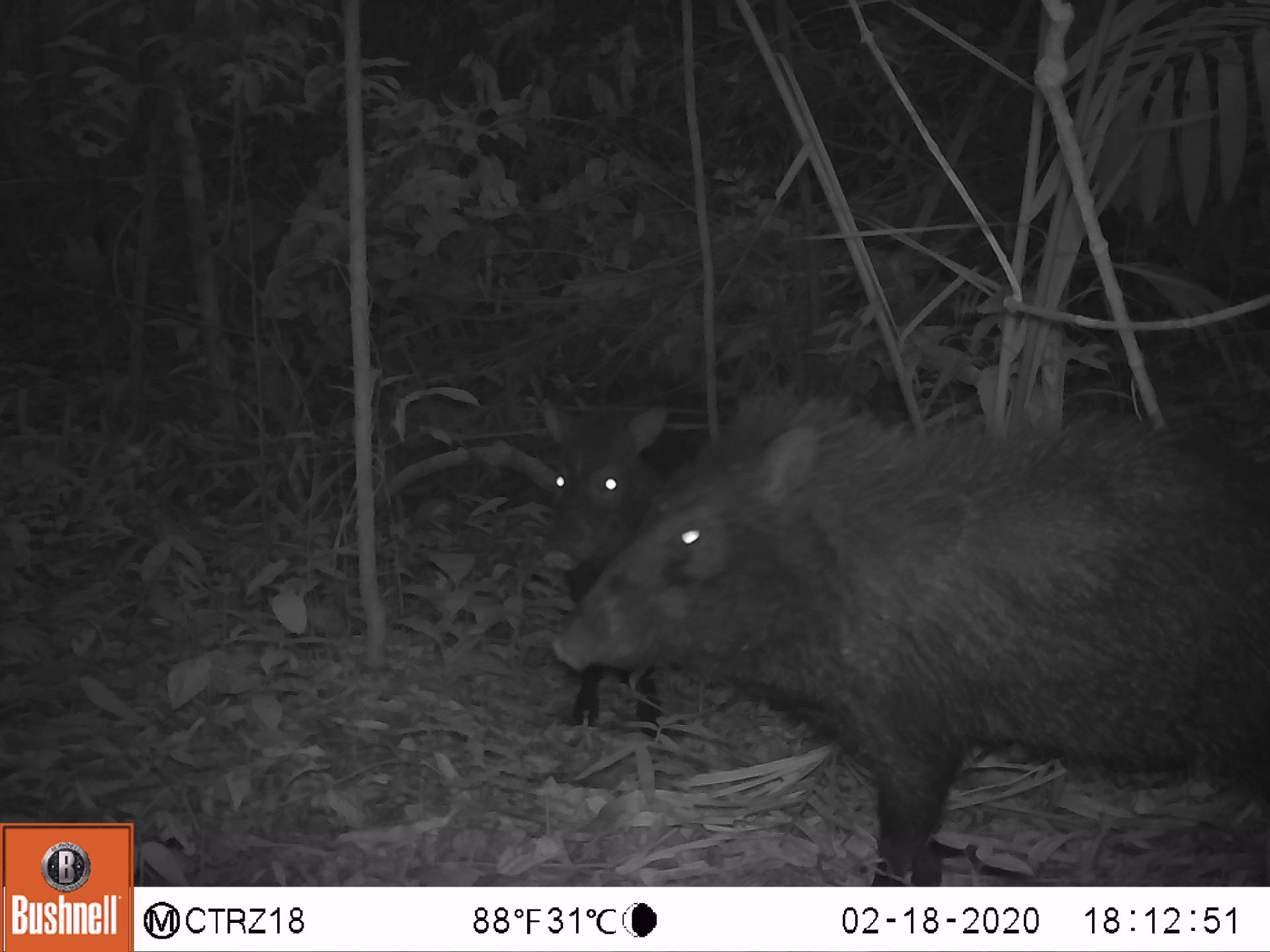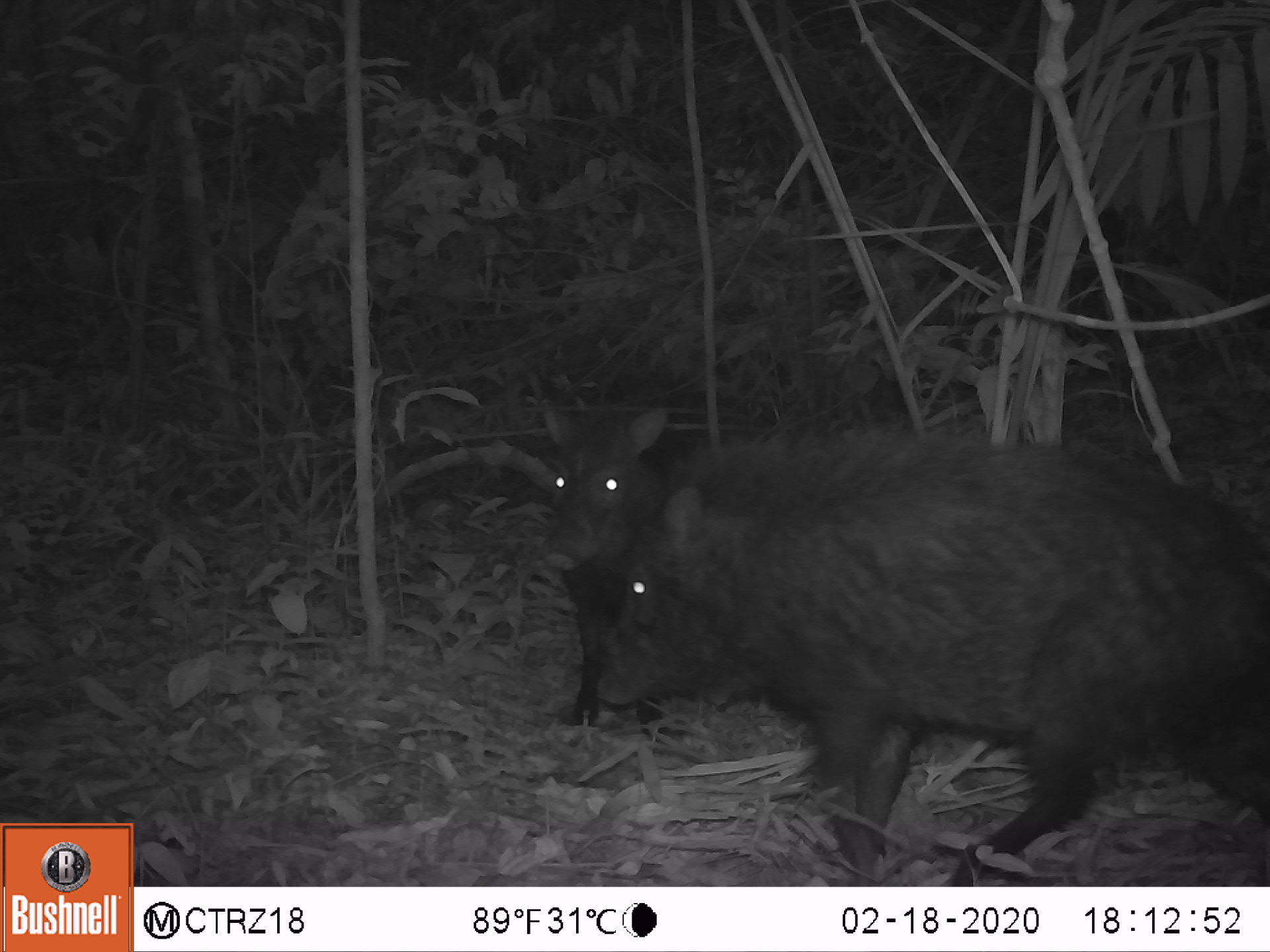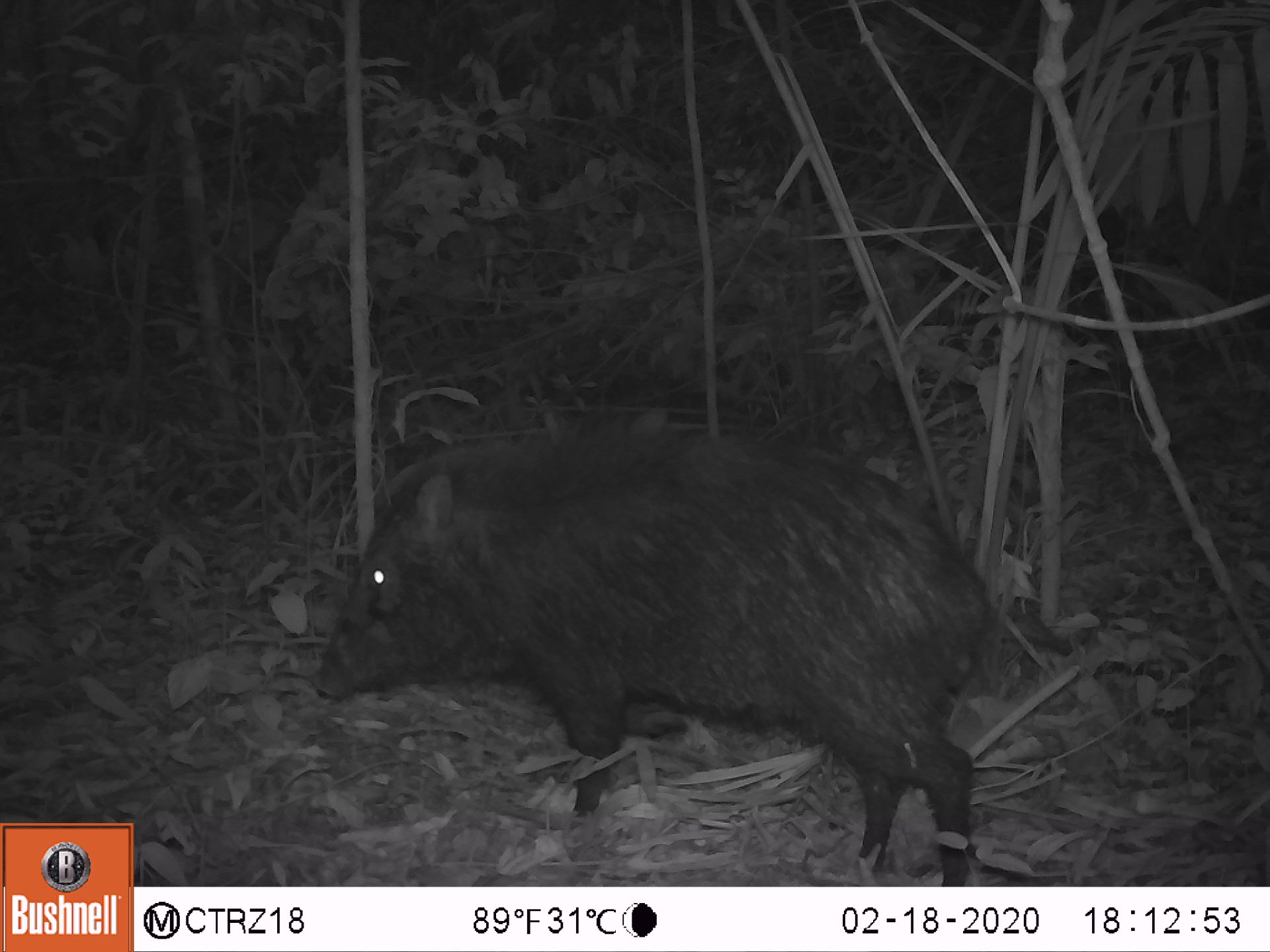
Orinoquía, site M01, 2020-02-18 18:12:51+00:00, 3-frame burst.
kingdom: Animalia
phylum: Chordata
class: Mammalia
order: Artiodactyla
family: Tayassuidae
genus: Pecari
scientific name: Pecari tajacu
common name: collared peccary